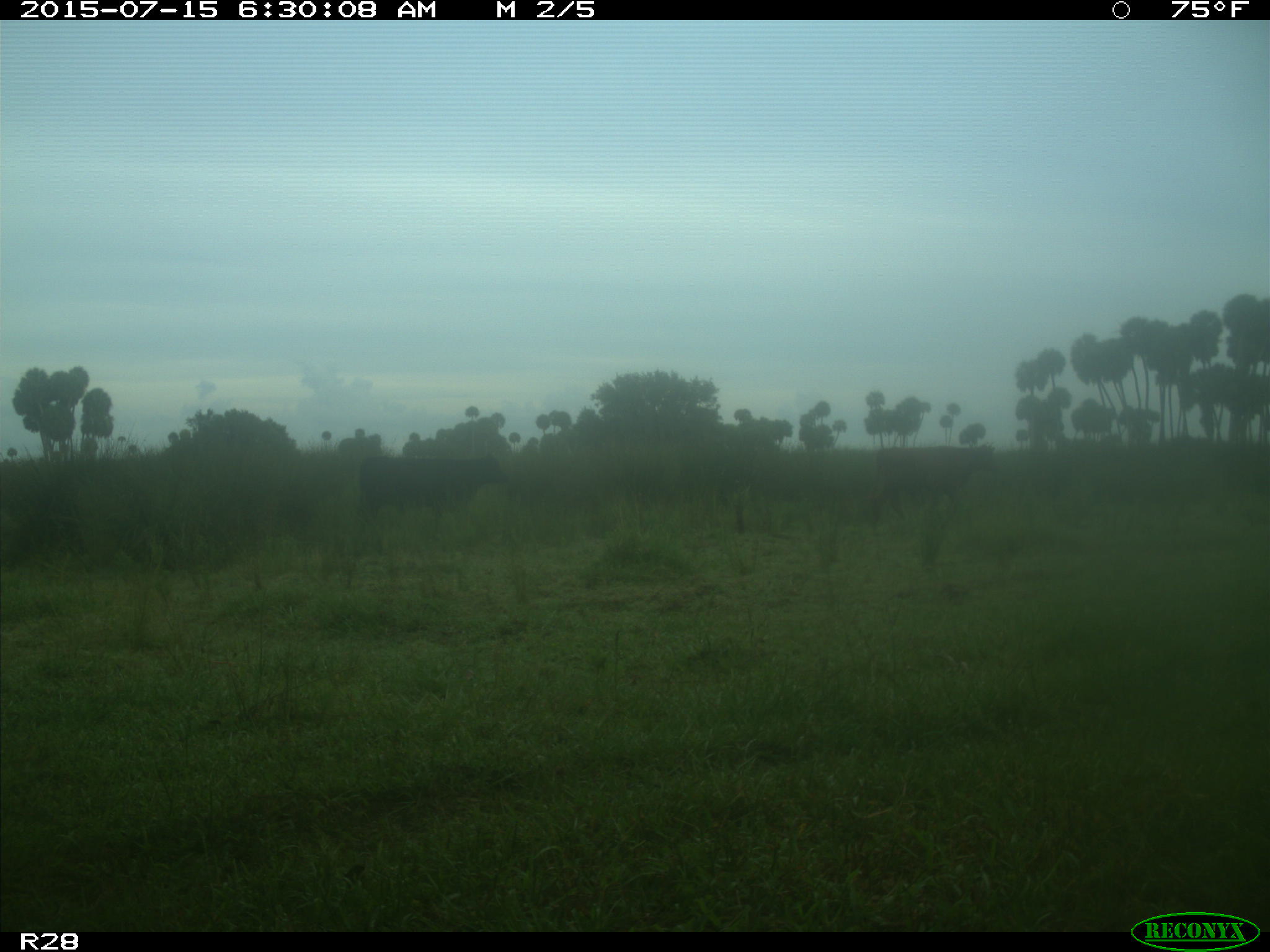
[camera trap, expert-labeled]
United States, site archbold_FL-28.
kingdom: Animalia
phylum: Chordata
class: Mammalia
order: Artiodactyla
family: Bovidae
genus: Bos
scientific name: Bos taurus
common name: domestic cow